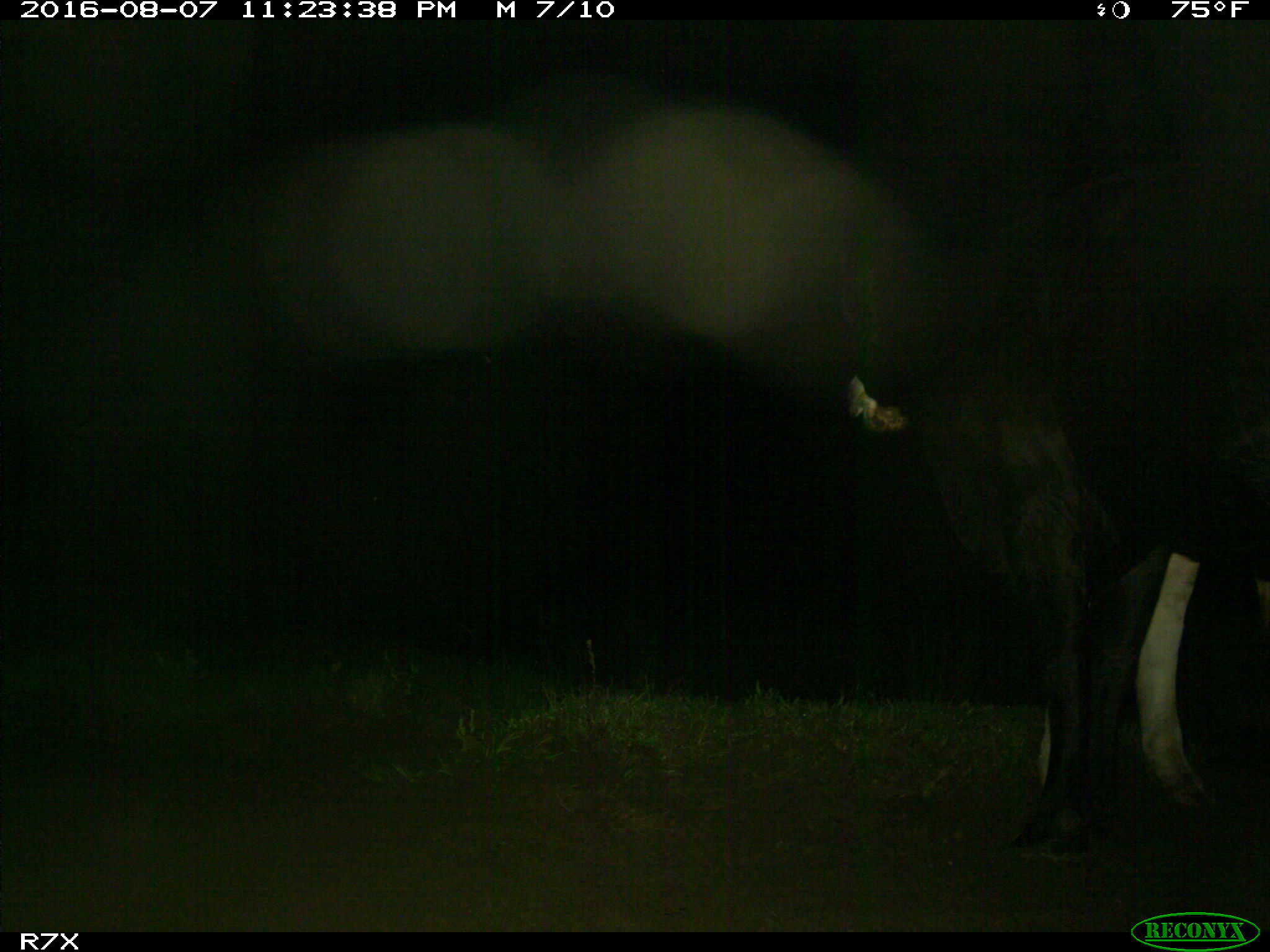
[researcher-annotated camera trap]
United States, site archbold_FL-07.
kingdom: Animalia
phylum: Chordata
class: Mammalia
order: Artiodactyla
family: Bovidae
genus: Bos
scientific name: Bos taurus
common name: domestic cow